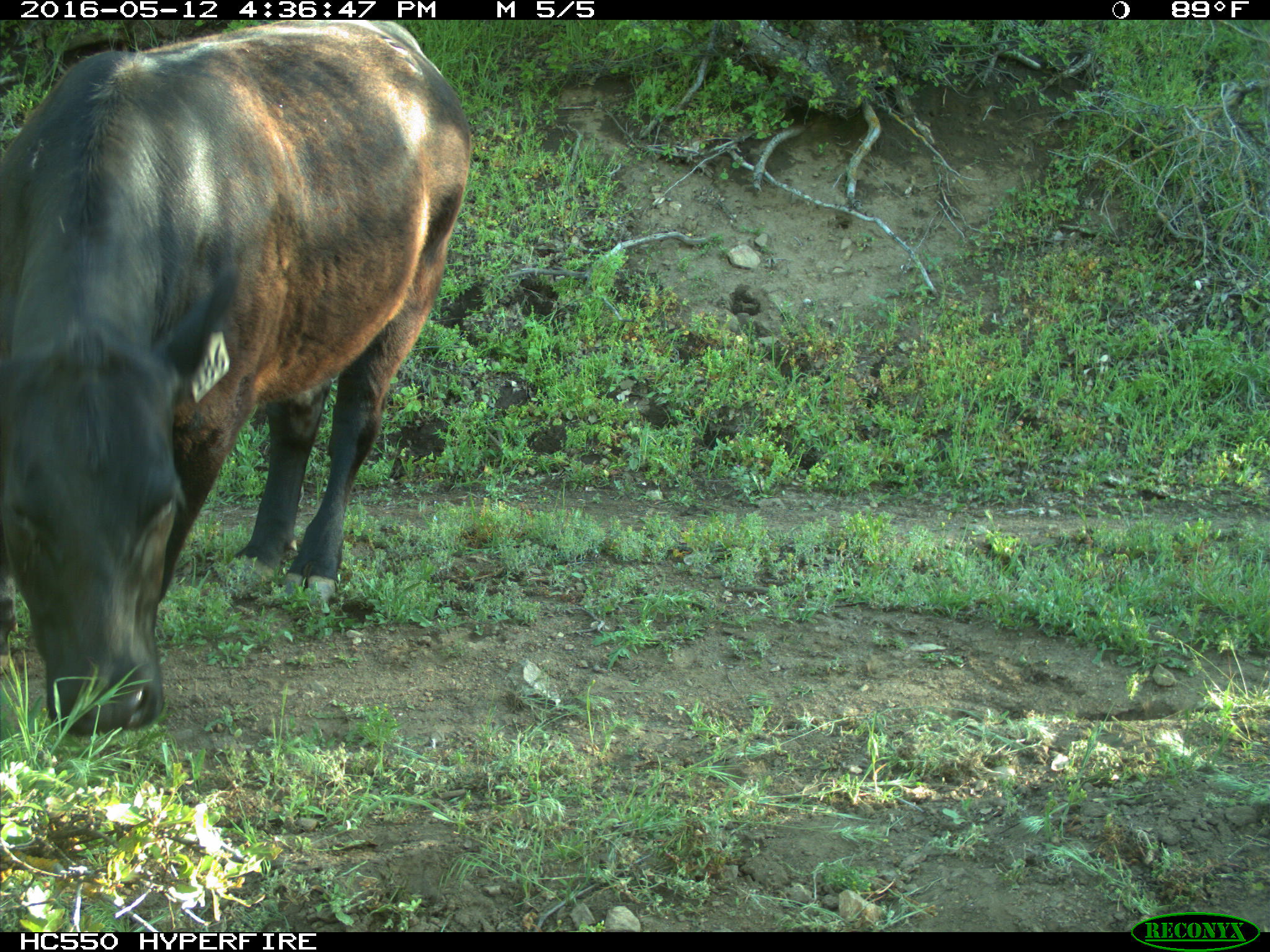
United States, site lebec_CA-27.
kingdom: Animalia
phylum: Chordata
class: Mammalia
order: Artiodactyla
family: Bovidae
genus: Bos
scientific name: Bos taurus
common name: domestic cow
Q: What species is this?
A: Bos taurus (domestic cow).